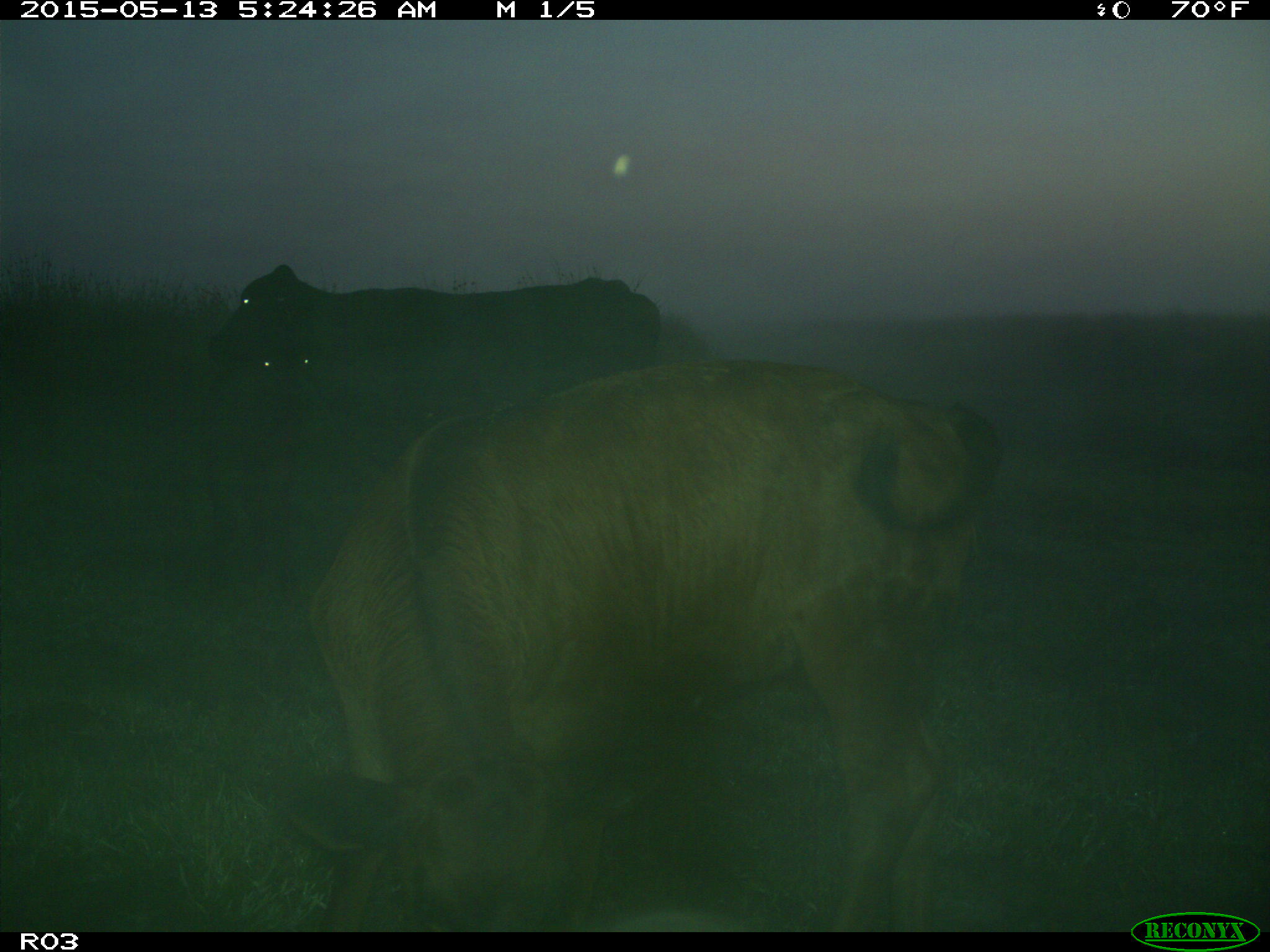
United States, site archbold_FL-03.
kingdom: Animalia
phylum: Chordata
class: Mammalia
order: Artiodactyla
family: Bovidae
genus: Bos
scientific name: Bos taurus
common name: domestic cow